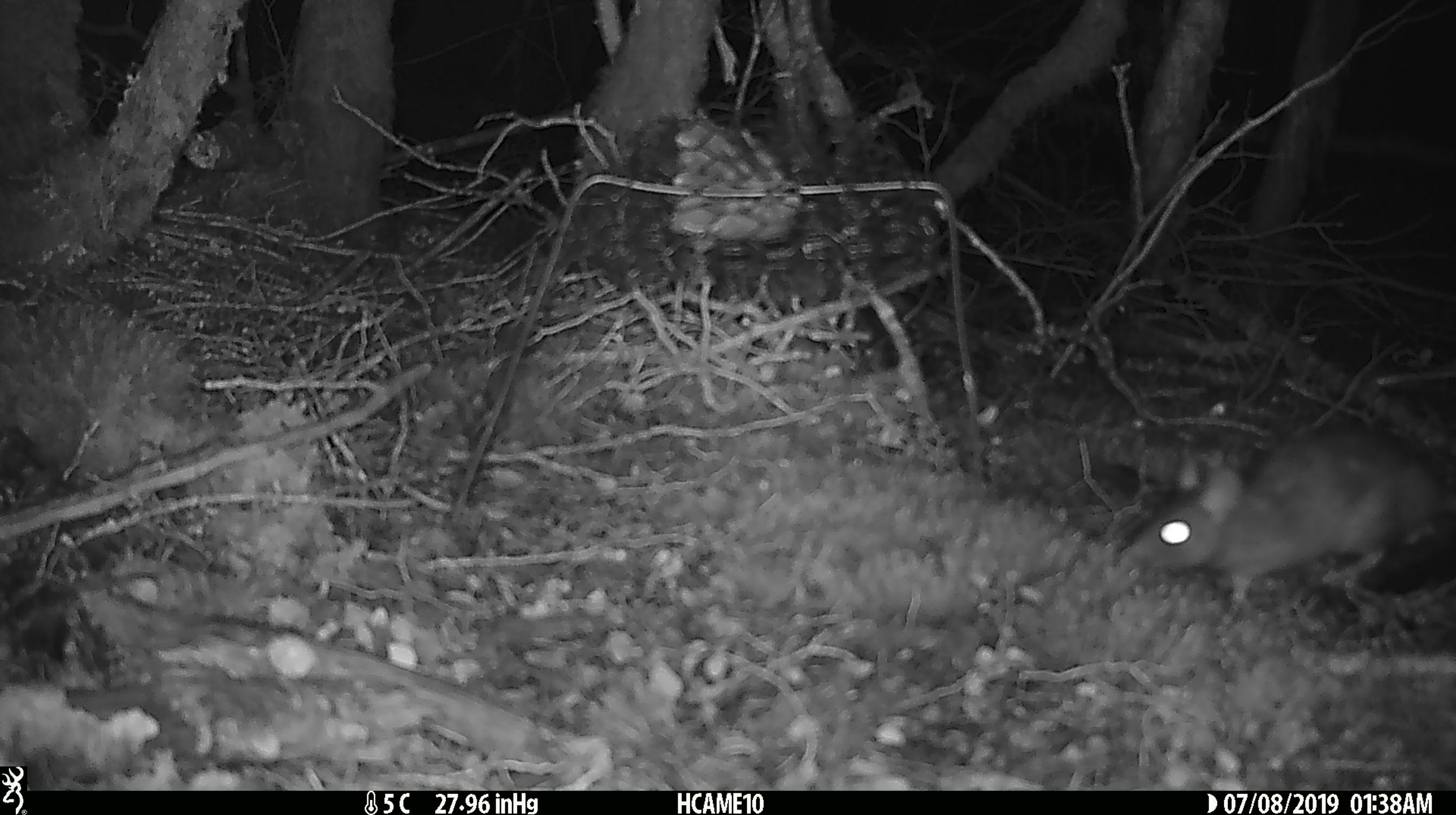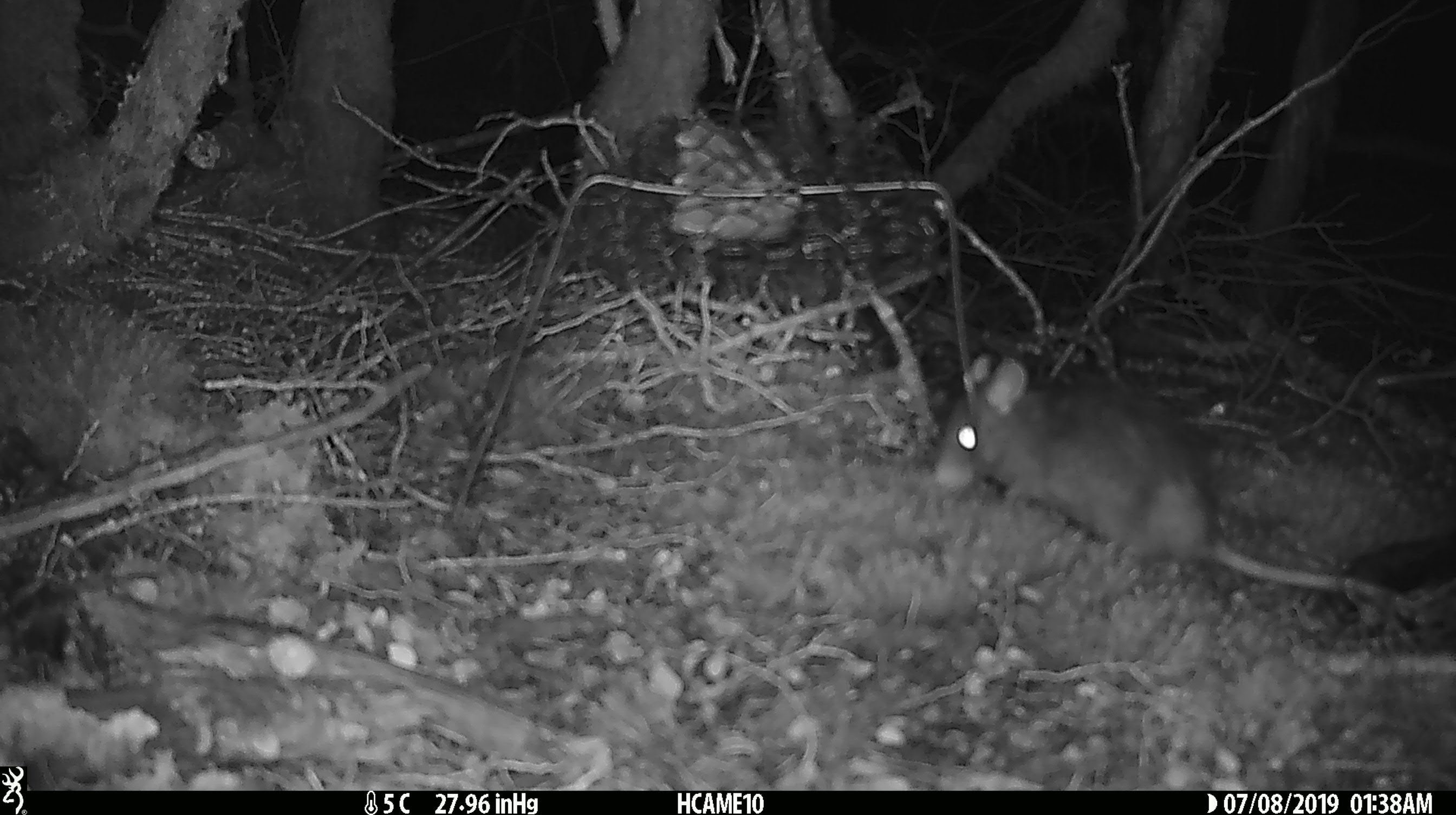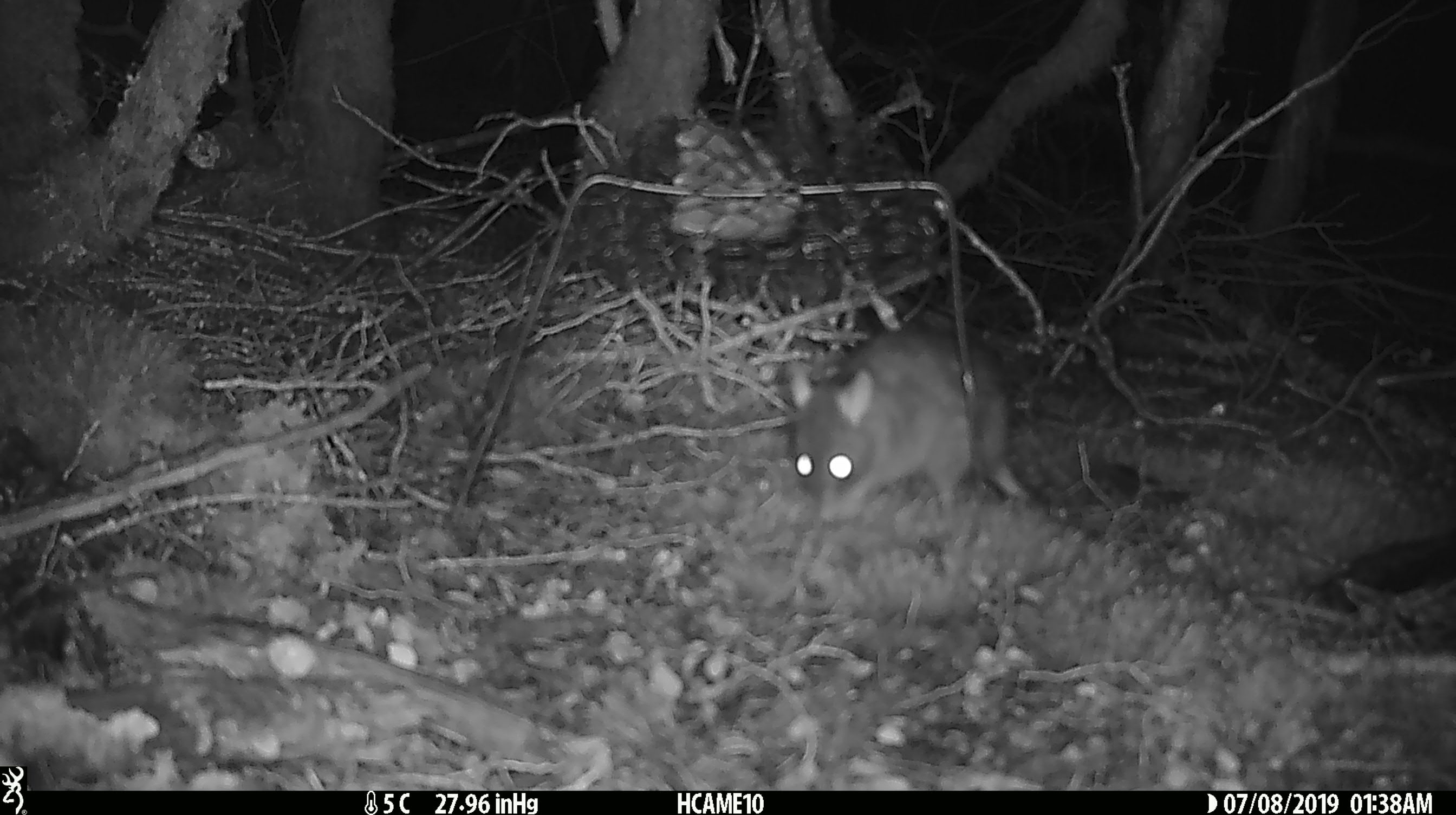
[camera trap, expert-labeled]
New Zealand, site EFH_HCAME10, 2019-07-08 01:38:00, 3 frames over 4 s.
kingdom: Animalia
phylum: Chordata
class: Mammalia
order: Rodentia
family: Muridae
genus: Rattus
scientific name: Rattus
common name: rat